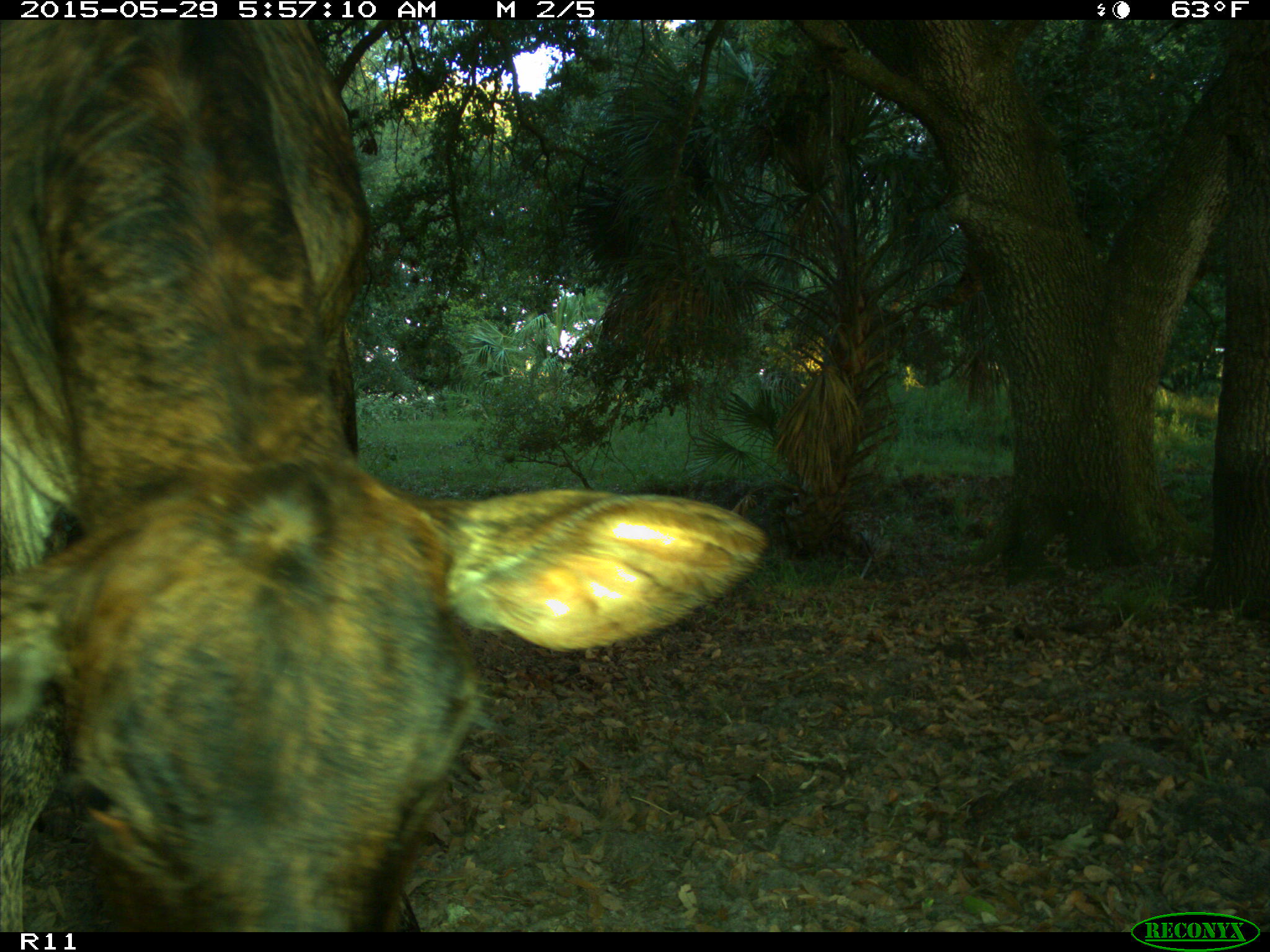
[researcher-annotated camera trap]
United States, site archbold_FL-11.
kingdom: Animalia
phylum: Chordata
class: Mammalia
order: Artiodactyla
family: Bovidae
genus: Bos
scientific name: Bos taurus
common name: domestic cow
Bos taurus (domestic cow).